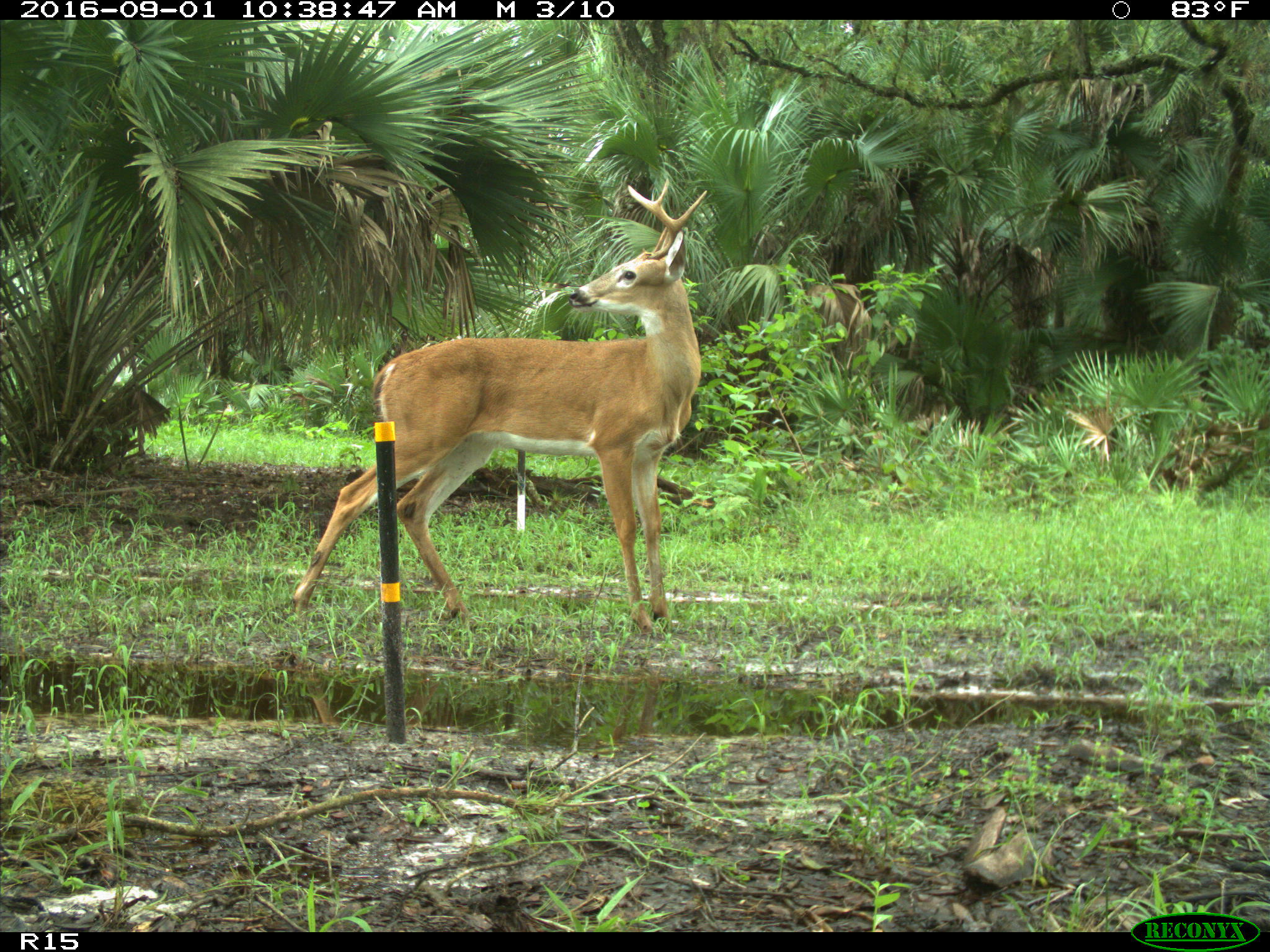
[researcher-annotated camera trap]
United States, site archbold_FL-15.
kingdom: Animalia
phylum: Chordata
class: Mammalia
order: Artiodactyla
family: Cervidae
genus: Odocoileus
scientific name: Odocoileus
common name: deer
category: unidentified deer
Unidentified deer (deer) (Odocoileus).